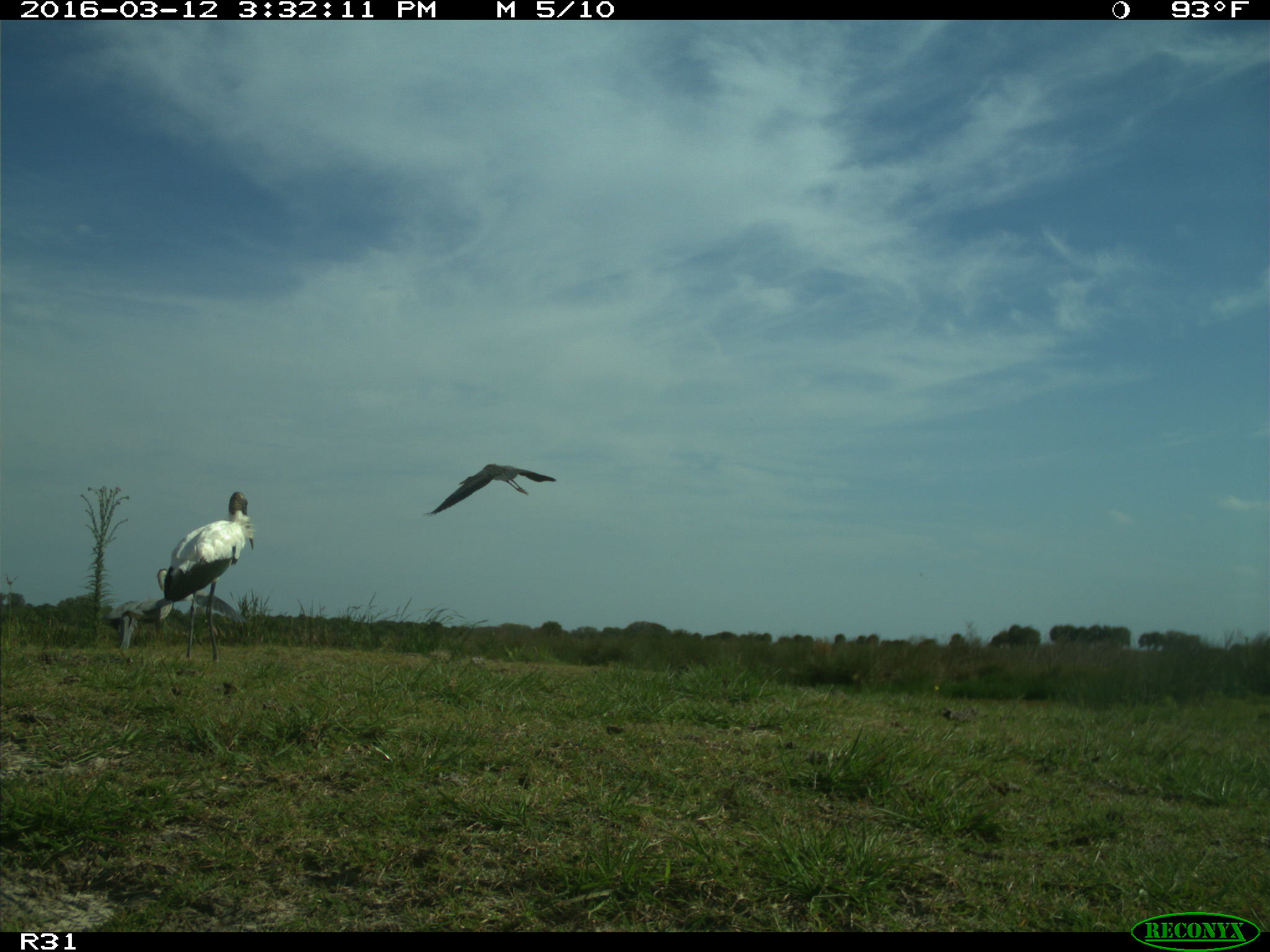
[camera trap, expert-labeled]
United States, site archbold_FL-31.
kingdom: Animalia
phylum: Chordata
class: Aves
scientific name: Aves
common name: birds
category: unidentified bird